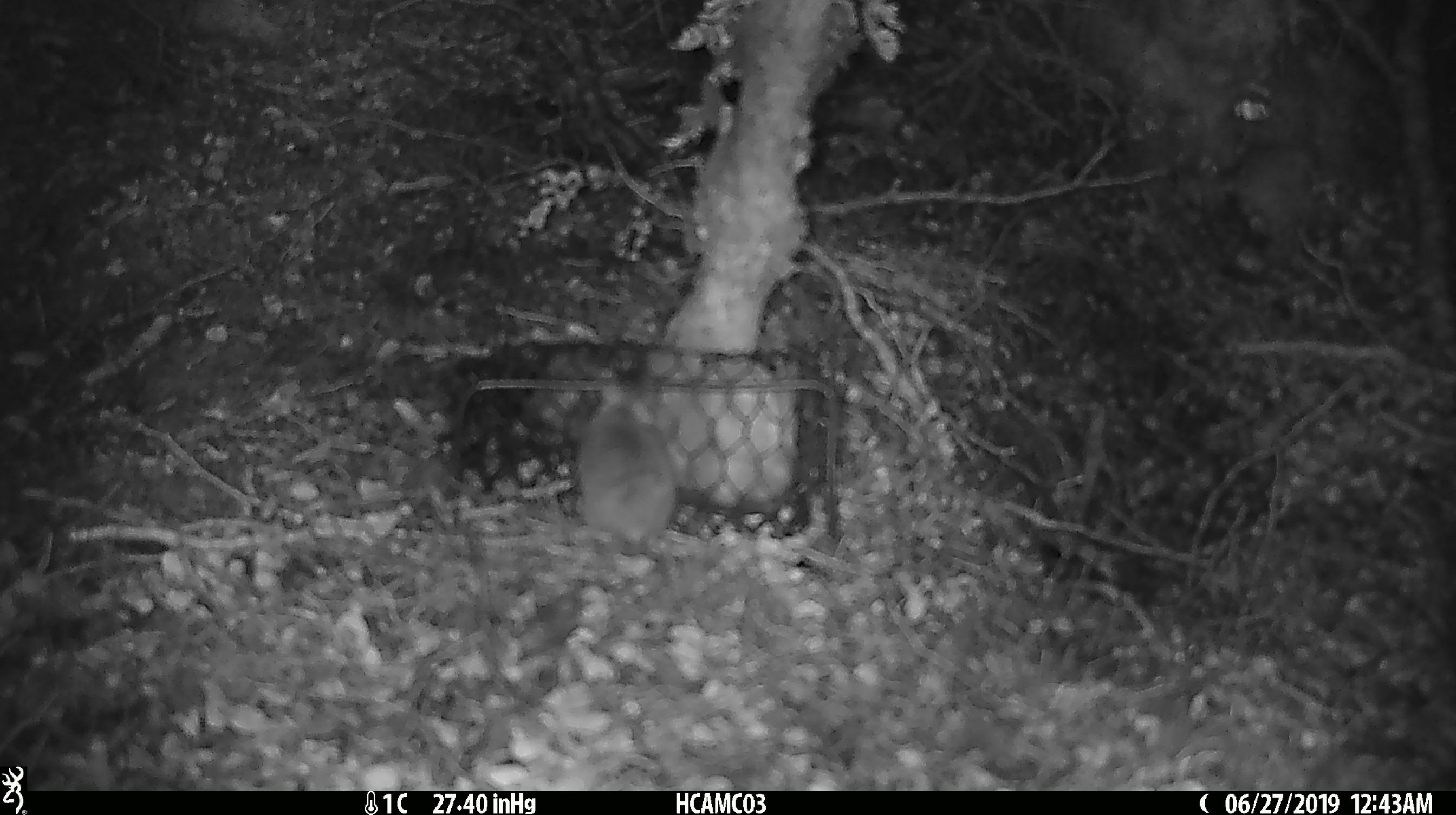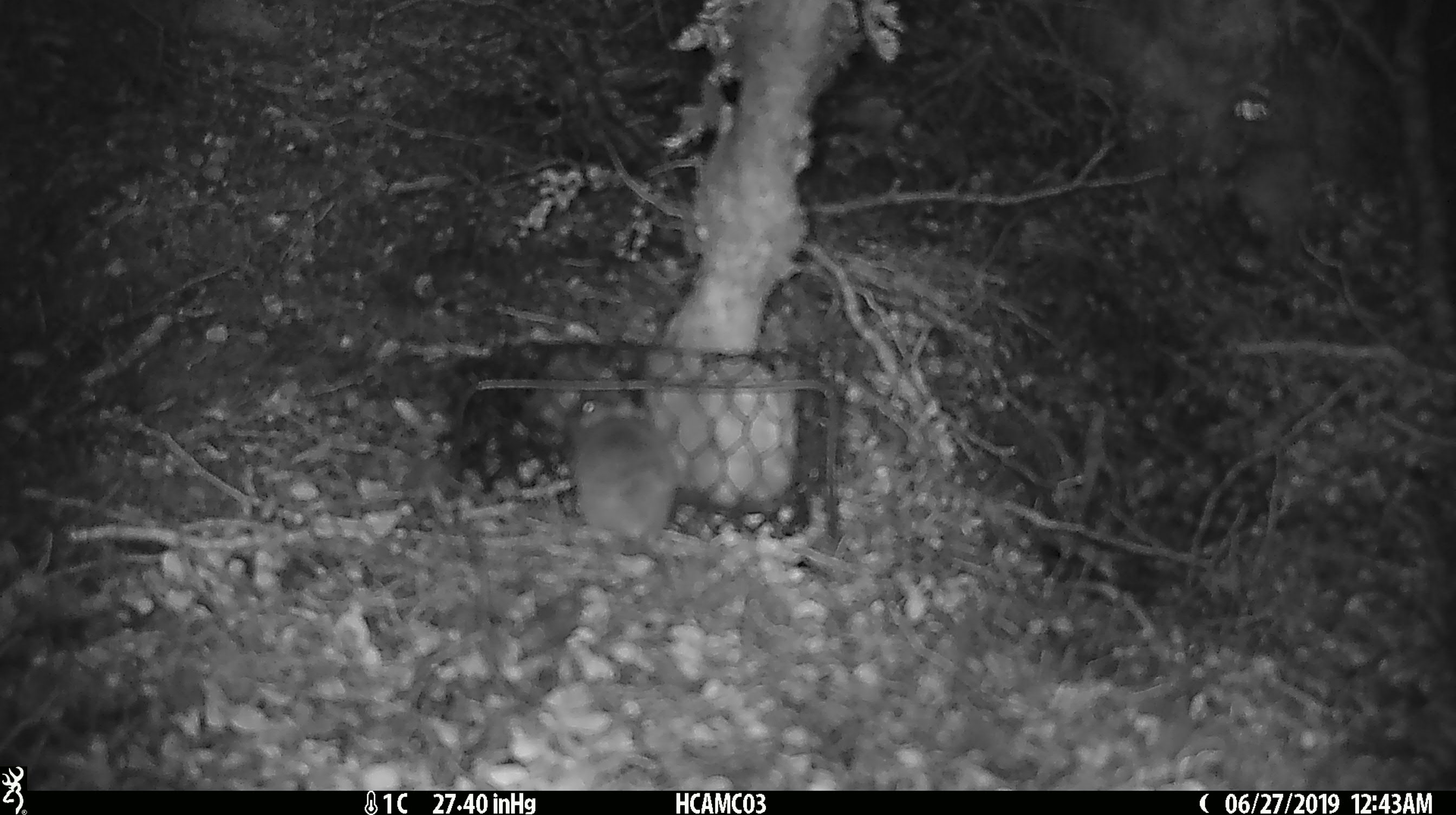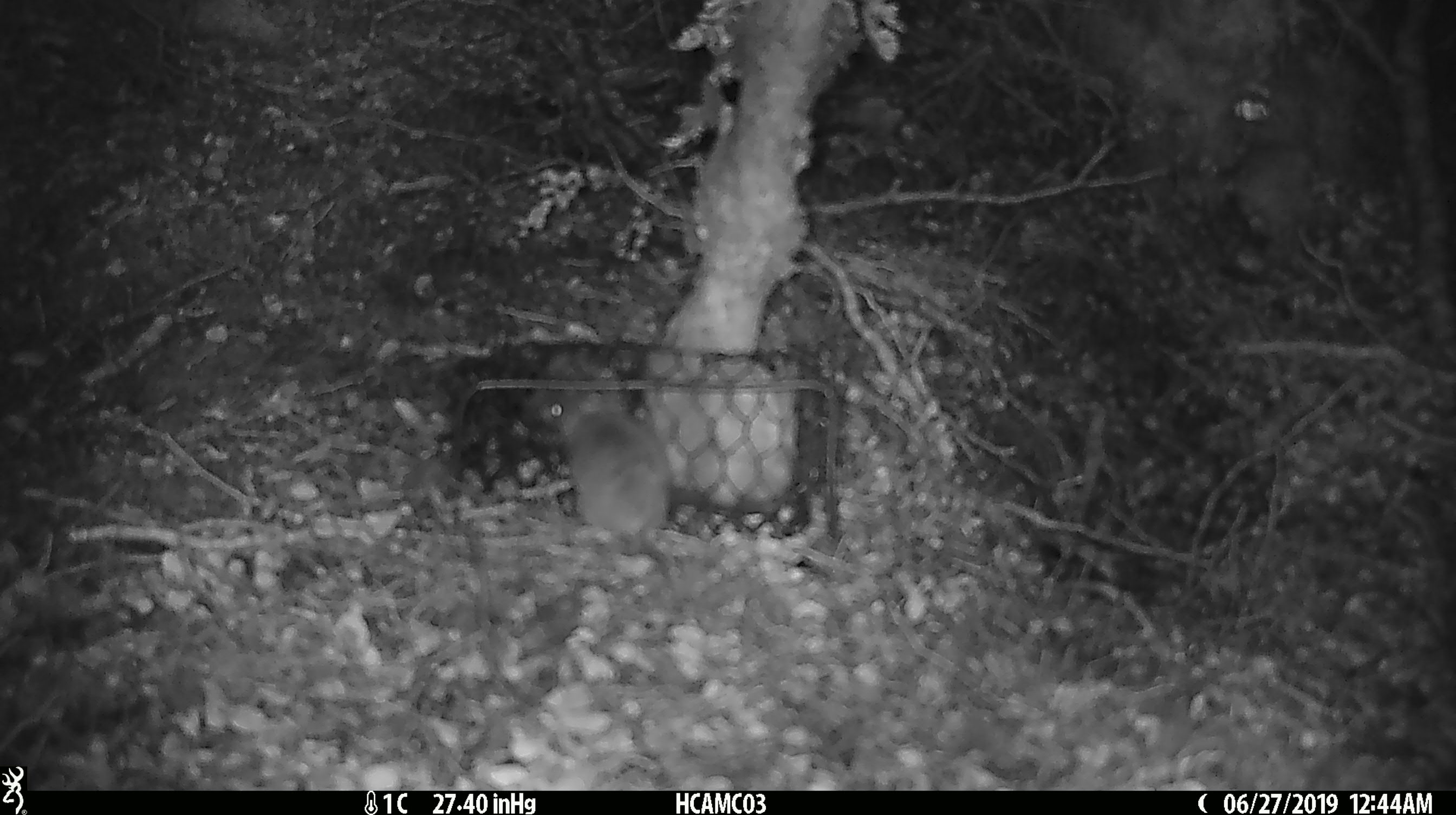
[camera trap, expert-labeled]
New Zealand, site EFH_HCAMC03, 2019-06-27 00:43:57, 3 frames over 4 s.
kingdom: Animalia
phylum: Chordata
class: Mammalia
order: Rodentia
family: Muridae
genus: Mus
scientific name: Mus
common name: mouse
Mouse (Mus).